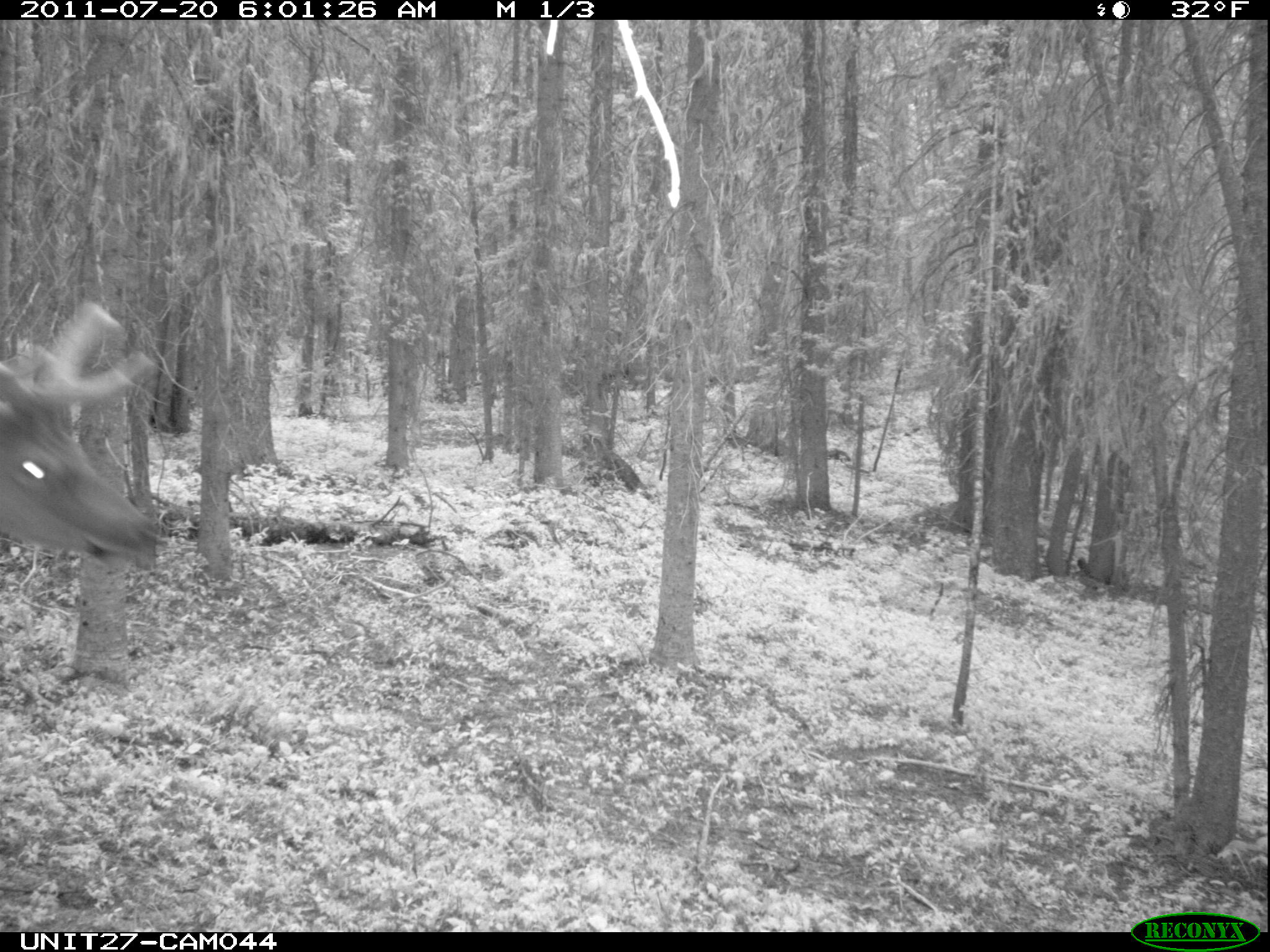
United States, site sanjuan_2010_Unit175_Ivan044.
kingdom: Animalia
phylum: Chordata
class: Mammalia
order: Artiodactyla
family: Cervidae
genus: Cervus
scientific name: Cervus elaphus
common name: red deer